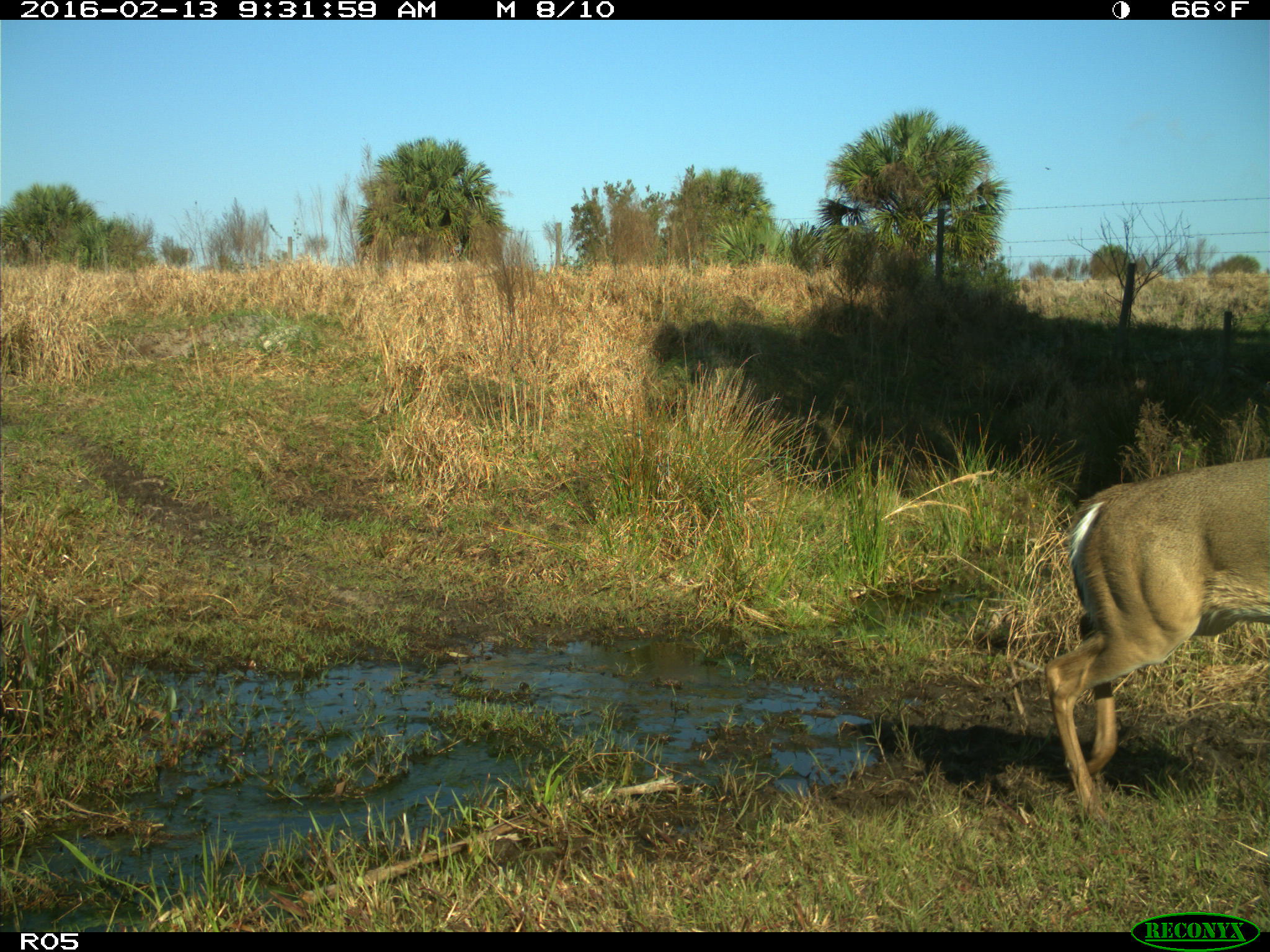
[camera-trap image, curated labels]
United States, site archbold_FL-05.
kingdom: Animalia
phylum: Chordata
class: Mammalia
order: Artiodactyla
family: Cervidae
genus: Odocoileus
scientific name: Odocoileus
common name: deer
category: unidentified deer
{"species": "unidentified deer (deer) (Odocoileus)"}